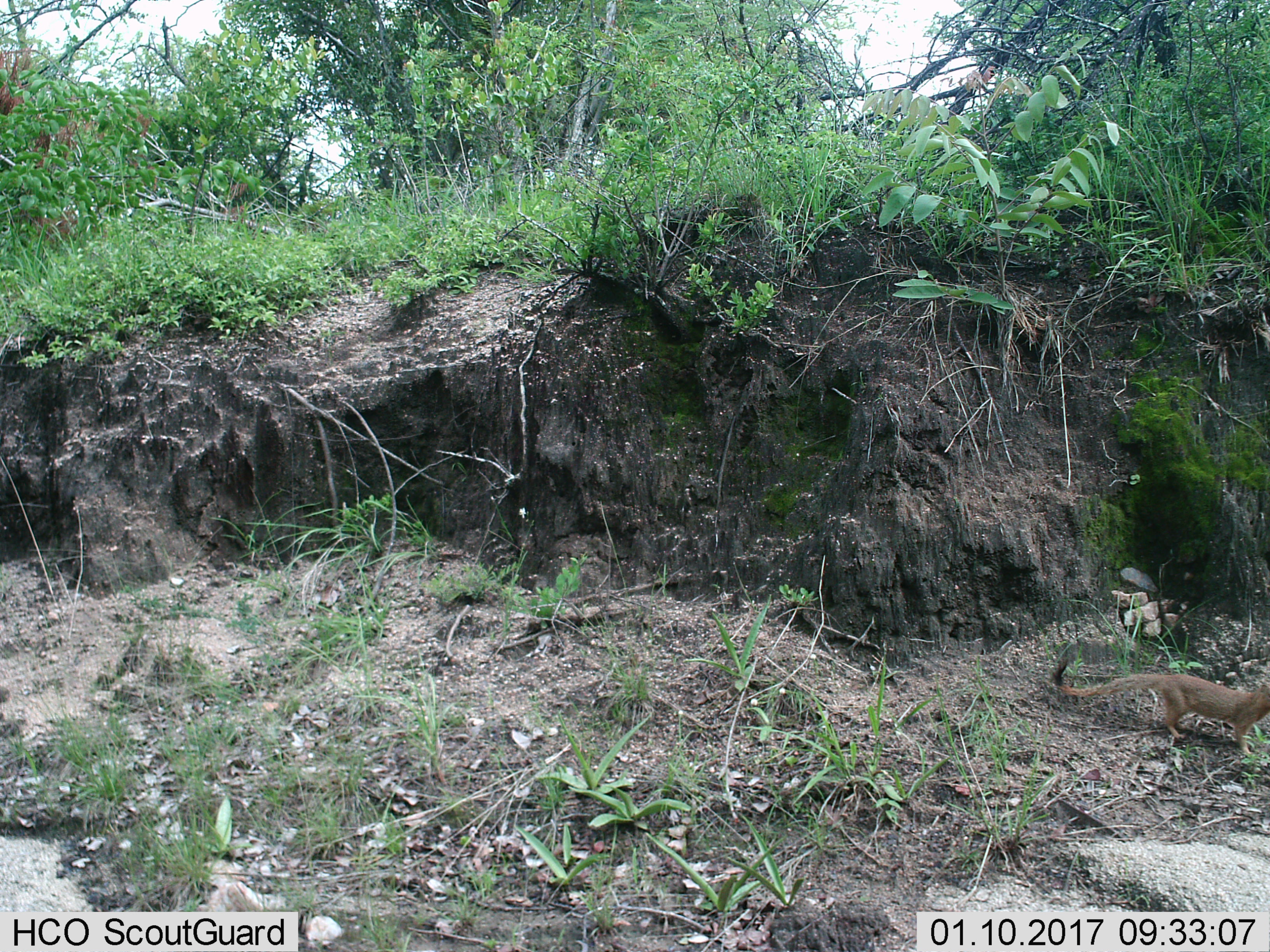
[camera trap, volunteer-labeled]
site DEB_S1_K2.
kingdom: Animalia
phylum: Chordata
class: Mammalia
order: Carnivora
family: Herpestidae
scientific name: Herpestidae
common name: mongoose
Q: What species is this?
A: Mongoose (Herpestidae).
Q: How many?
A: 1.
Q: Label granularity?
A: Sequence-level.